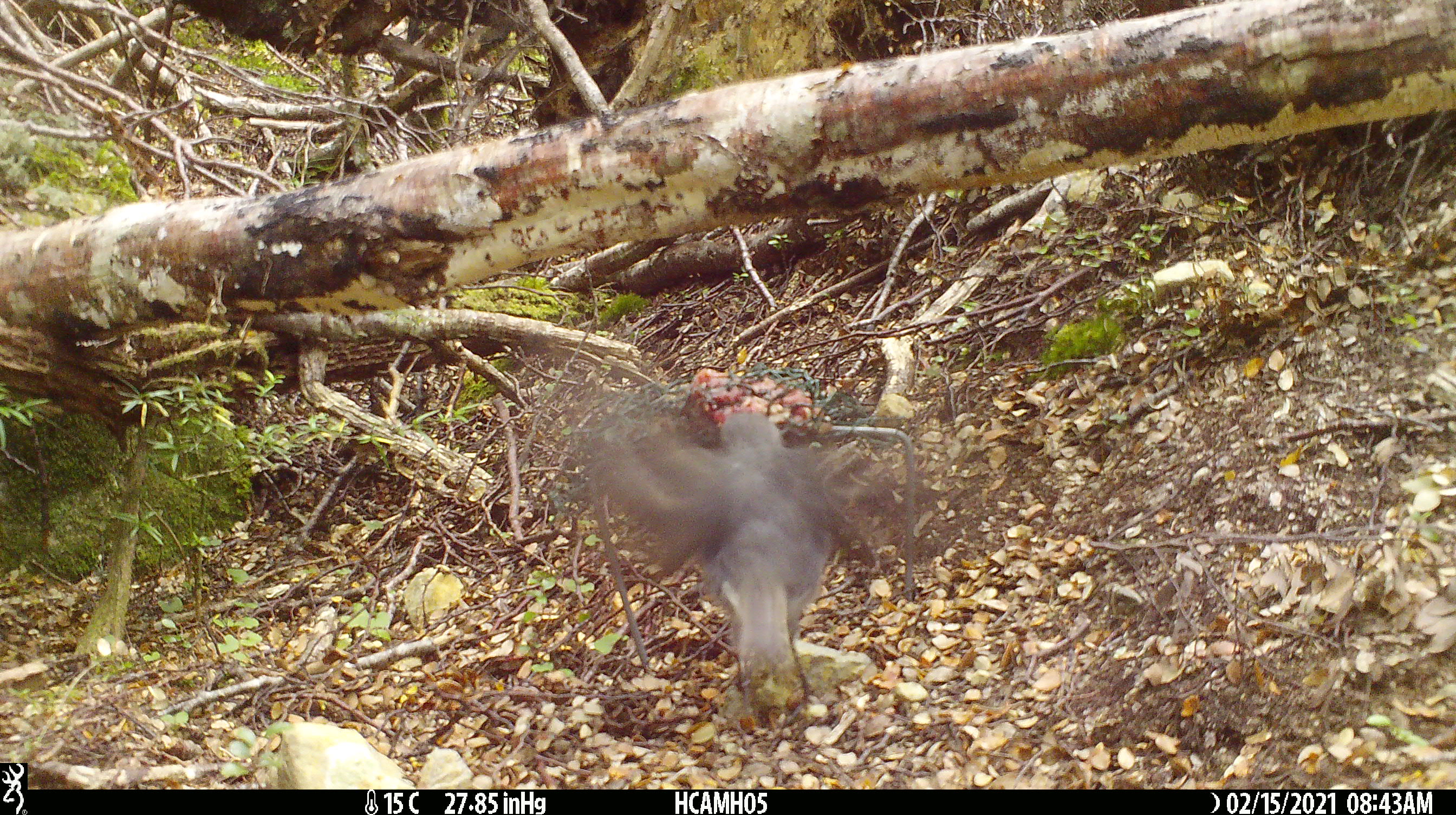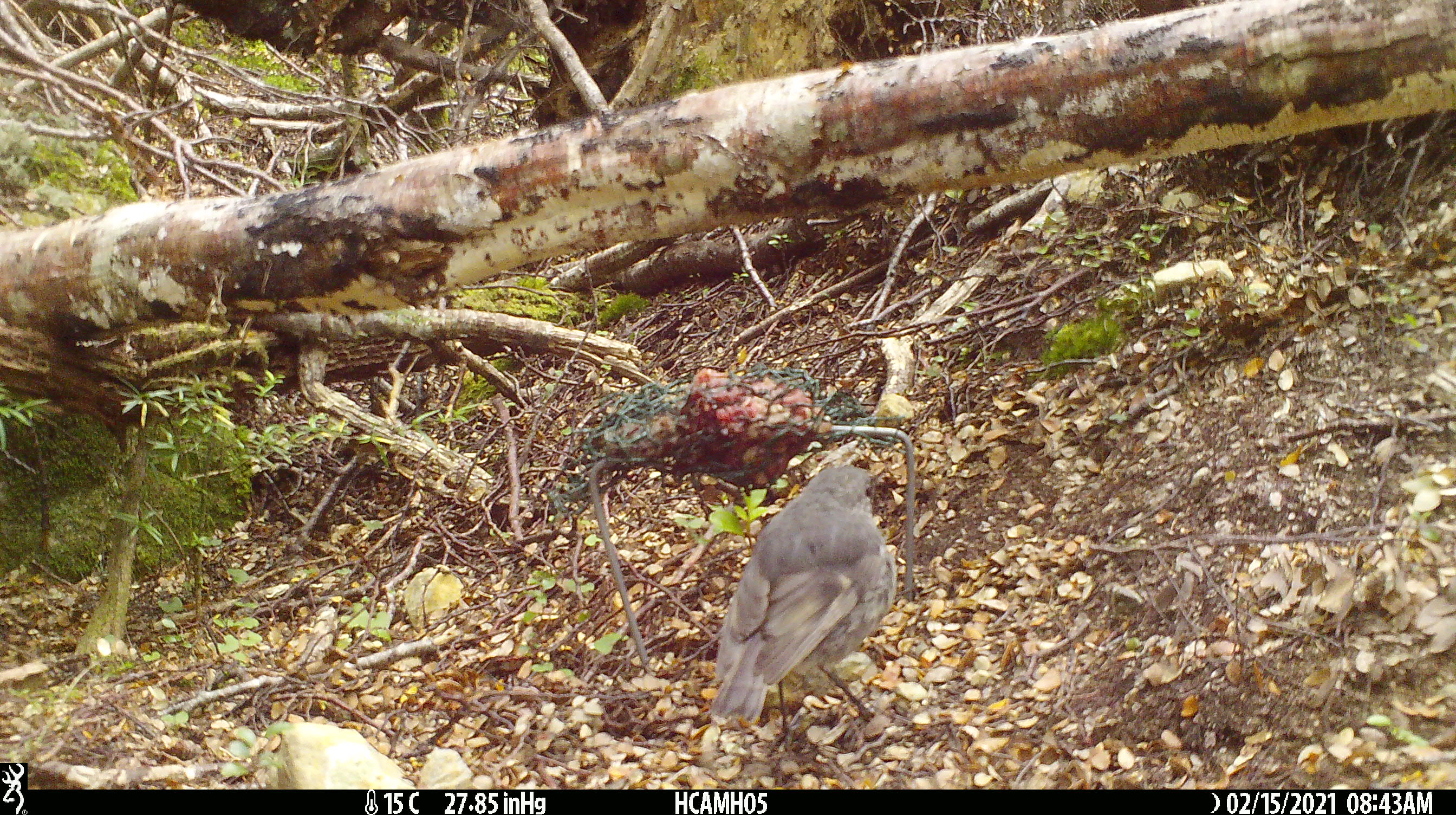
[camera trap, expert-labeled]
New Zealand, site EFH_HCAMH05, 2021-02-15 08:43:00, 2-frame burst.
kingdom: Animalia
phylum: Chordata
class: Aves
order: Passeriformes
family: Petroicidae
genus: Petroica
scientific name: Petroica australis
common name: new zealand robin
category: robin